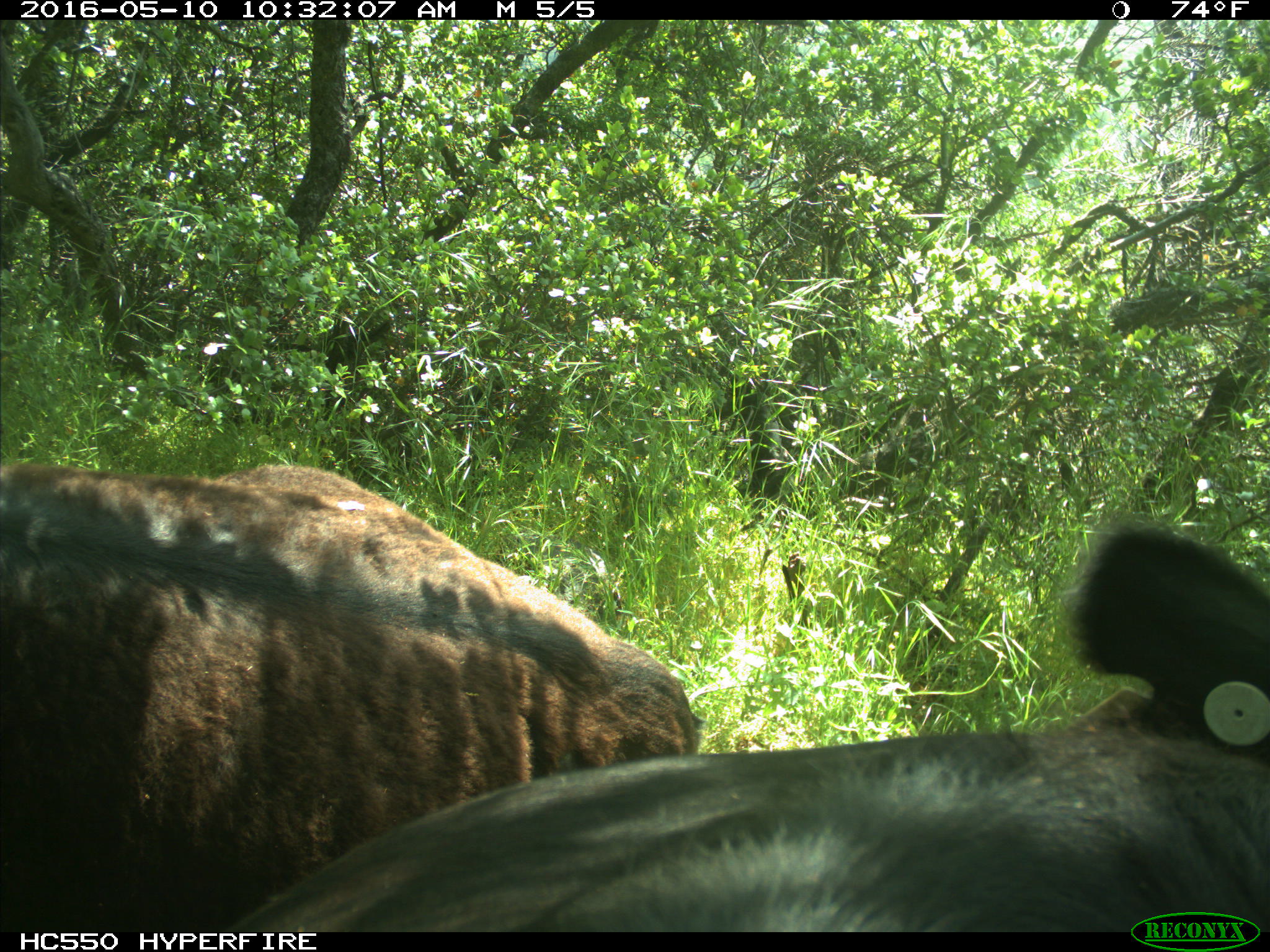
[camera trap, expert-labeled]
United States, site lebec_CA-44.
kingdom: Animalia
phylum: Chordata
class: Mammalia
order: Artiodactyla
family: Bovidae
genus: Bos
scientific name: Bos taurus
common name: domestic cow